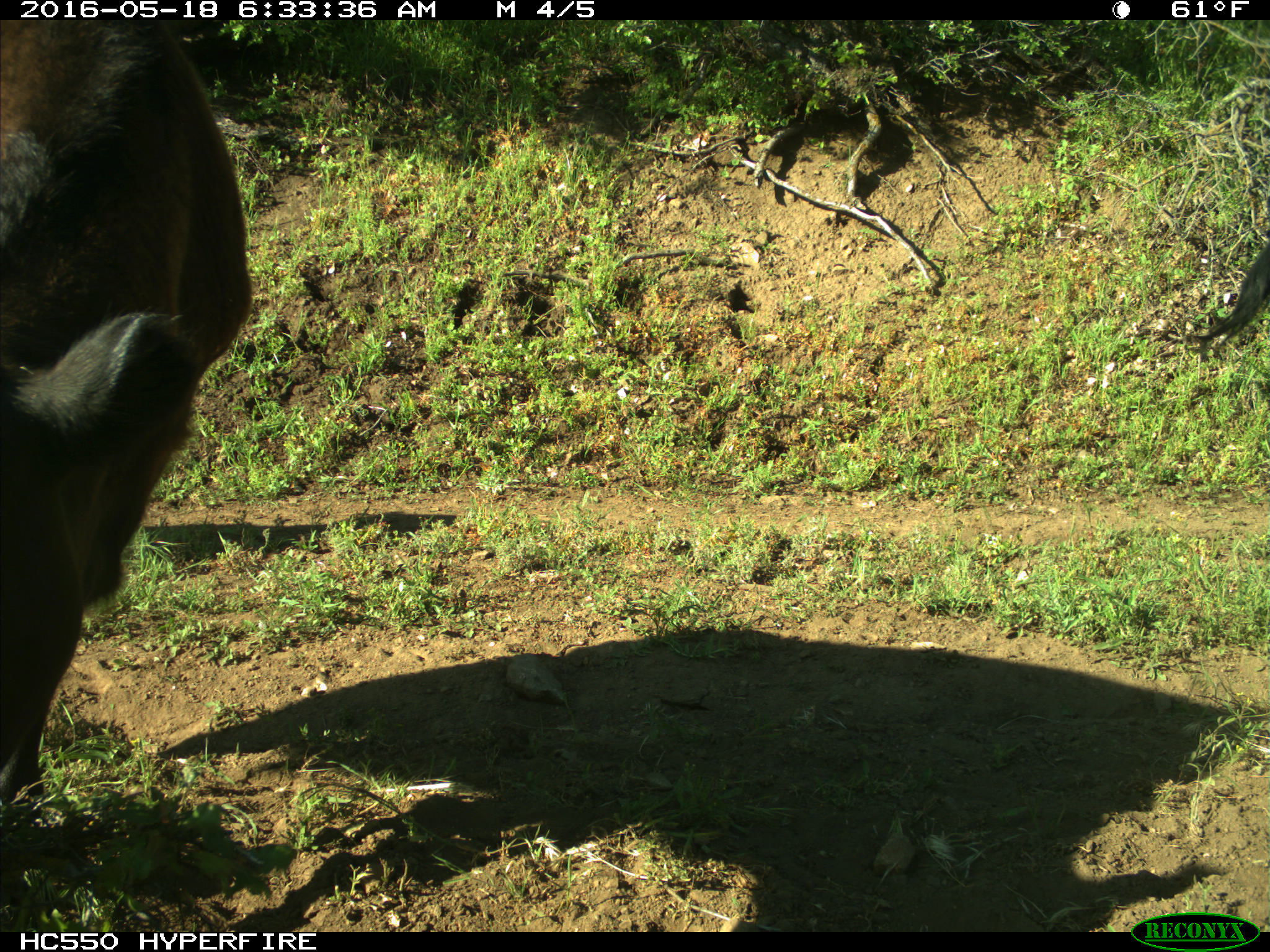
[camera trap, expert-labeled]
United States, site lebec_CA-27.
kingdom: Animalia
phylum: Chordata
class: Mammalia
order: Artiodactyla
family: Bovidae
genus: Bos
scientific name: Bos taurus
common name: domestic cow